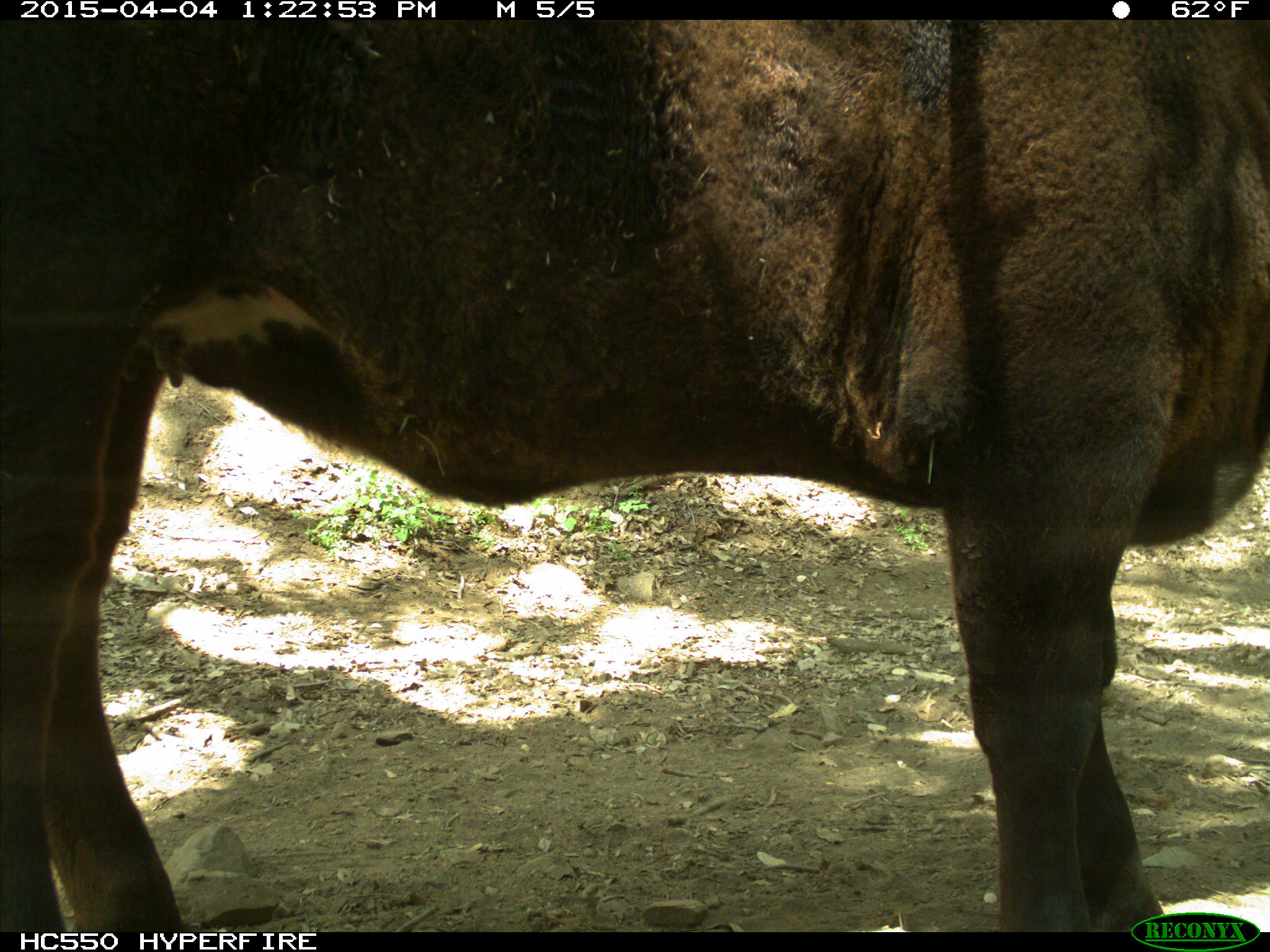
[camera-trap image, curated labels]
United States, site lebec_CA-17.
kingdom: Animalia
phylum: Chordata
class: Mammalia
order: Artiodactyla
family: Bovidae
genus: Bos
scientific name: Bos taurus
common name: domestic cow